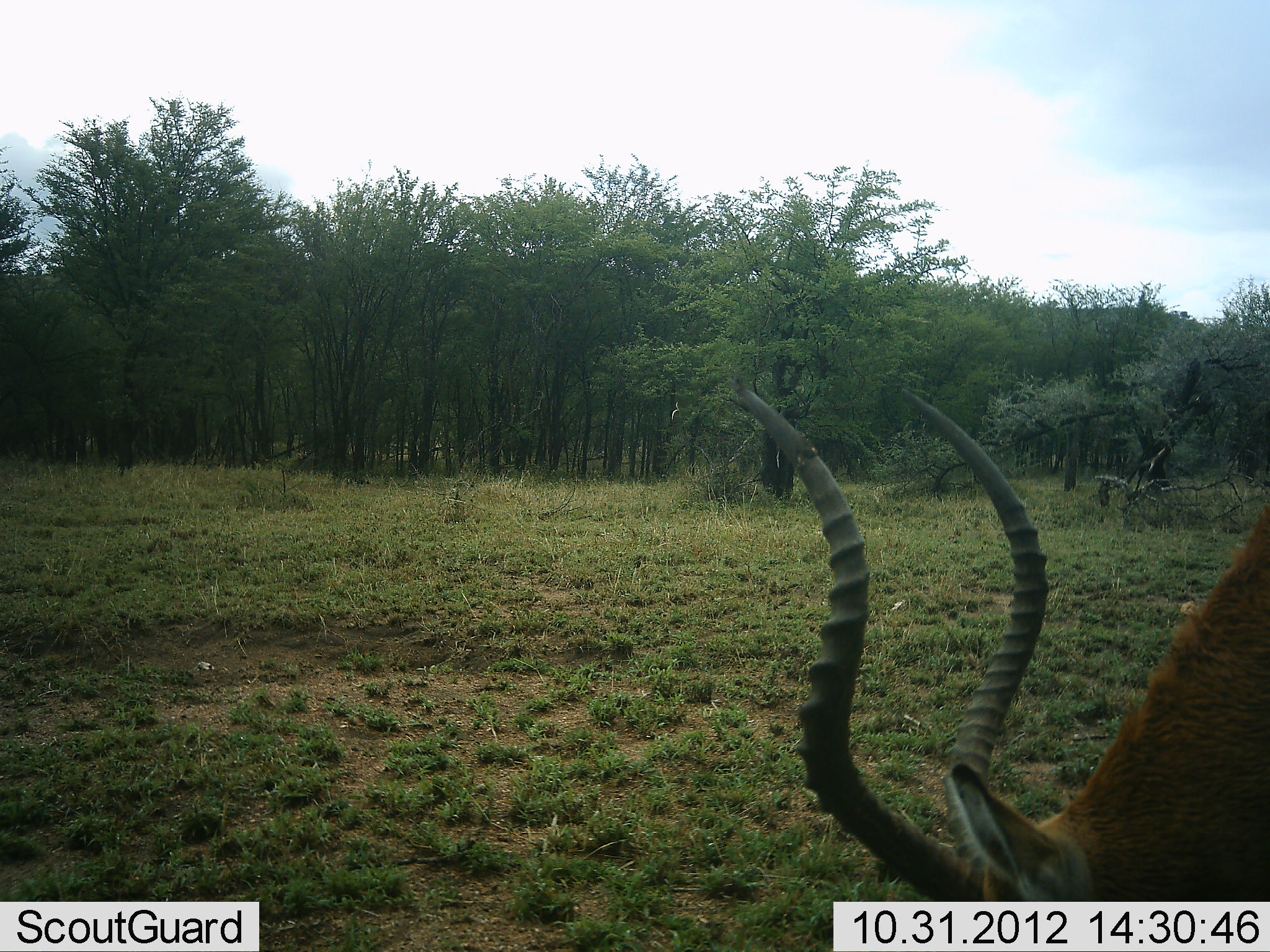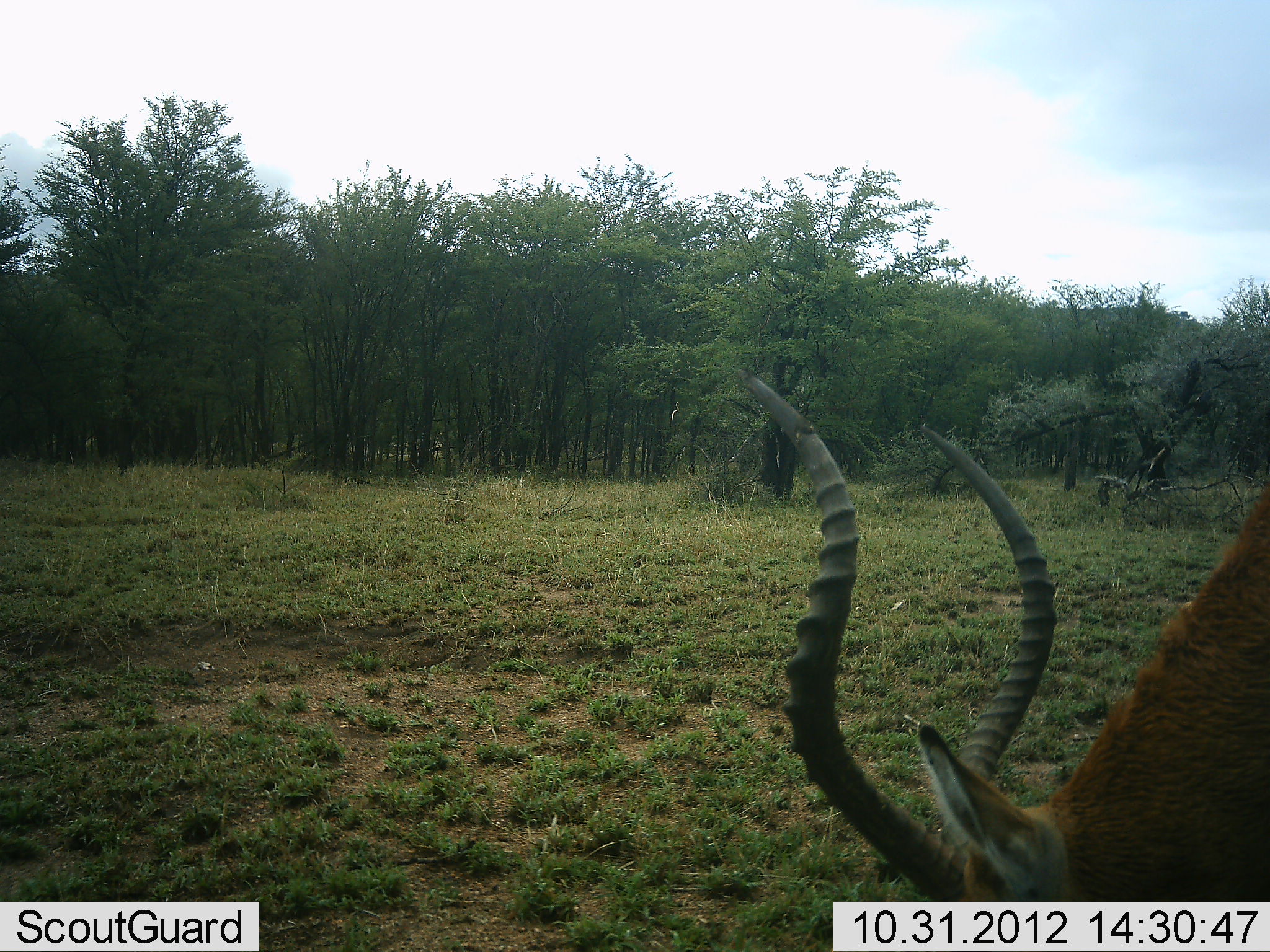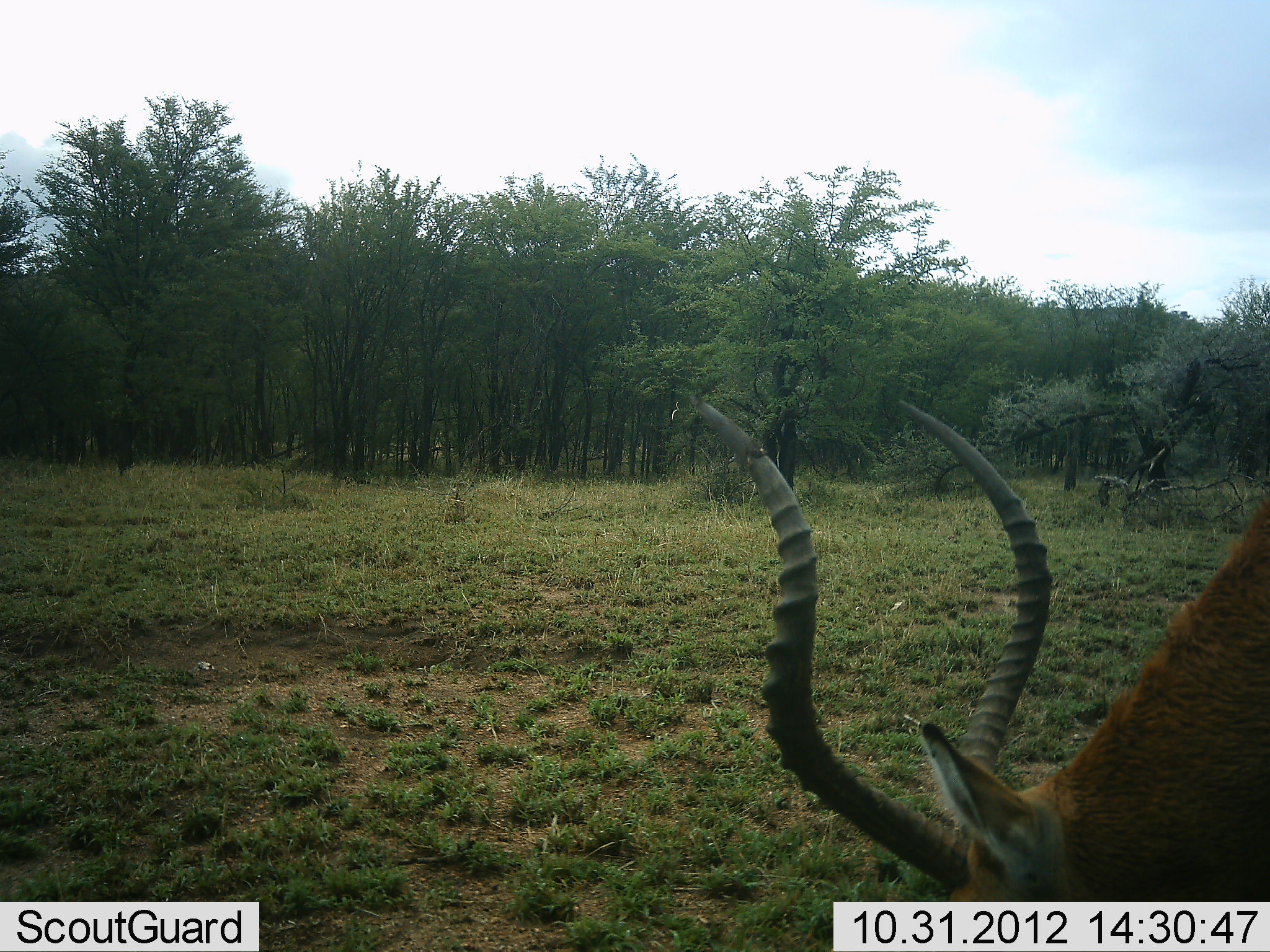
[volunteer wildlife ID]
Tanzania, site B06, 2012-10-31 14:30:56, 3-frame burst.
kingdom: Animalia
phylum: Chordata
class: Mammalia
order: Artiodactyla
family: Bovidae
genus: Aepyceros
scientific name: Aepyceros melampus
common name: impala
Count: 1.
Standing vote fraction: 0%.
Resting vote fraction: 0%.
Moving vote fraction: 0%.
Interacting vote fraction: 0%.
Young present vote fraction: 0%.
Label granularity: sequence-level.